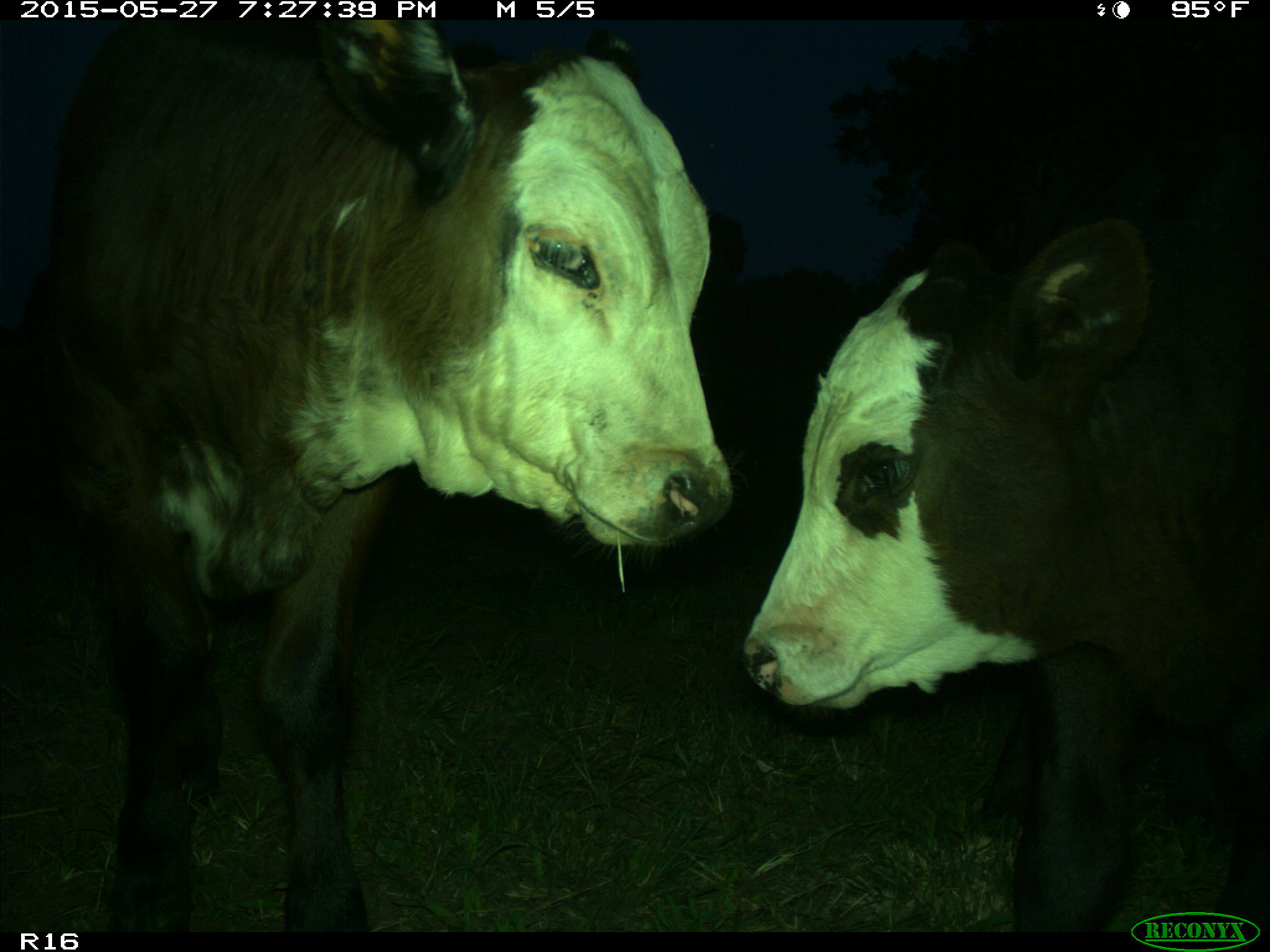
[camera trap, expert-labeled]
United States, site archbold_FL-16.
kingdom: Animalia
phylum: Chordata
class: Mammalia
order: Artiodactyla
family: Bovidae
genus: Bos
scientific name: Bos taurus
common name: domestic cow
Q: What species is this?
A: Bos taurus (domestic cow).